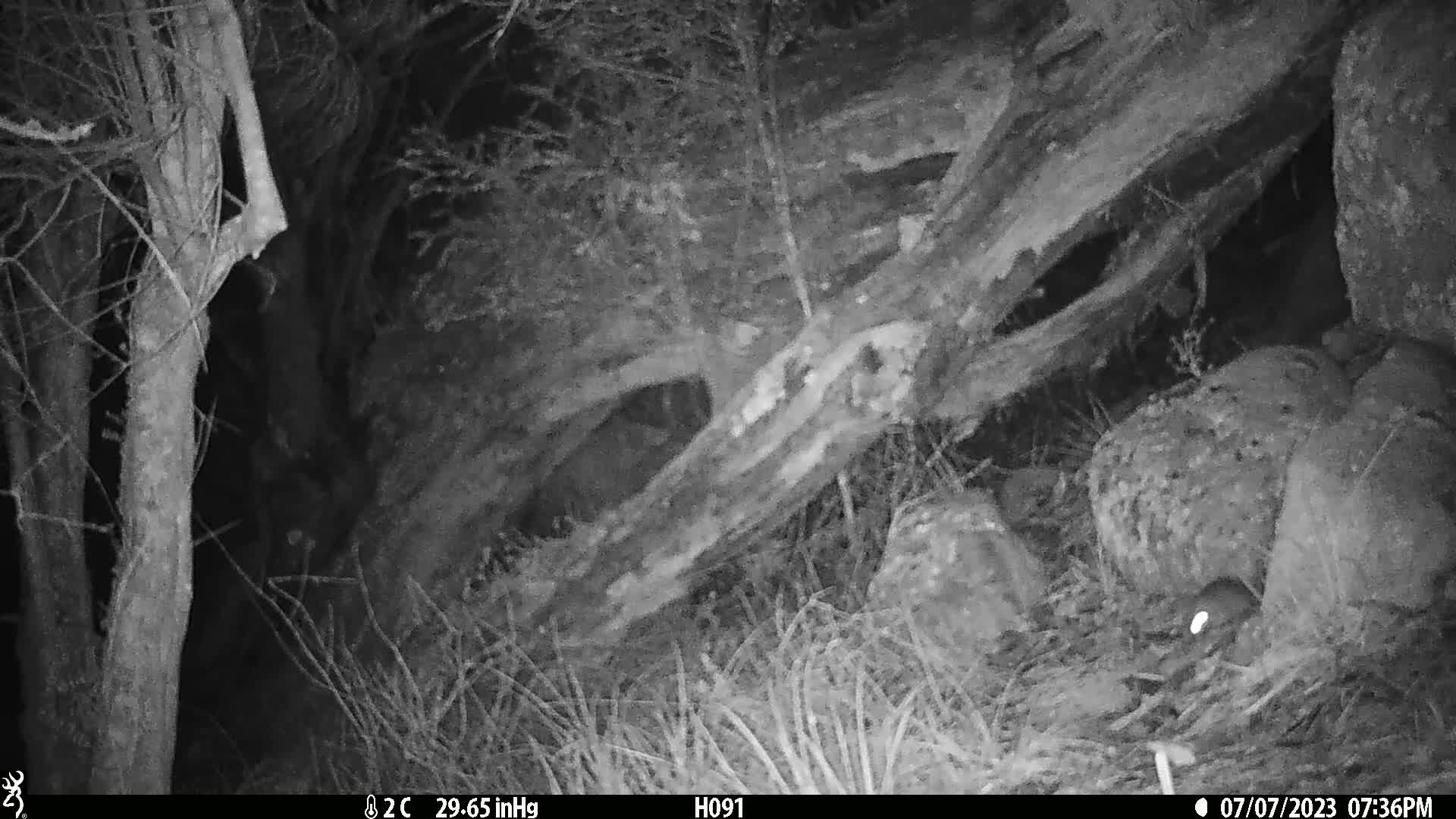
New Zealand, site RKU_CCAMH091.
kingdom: Animalia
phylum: Chordata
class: Mammalia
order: Rodentia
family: Muridae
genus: Rattus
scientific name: Rattus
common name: rat